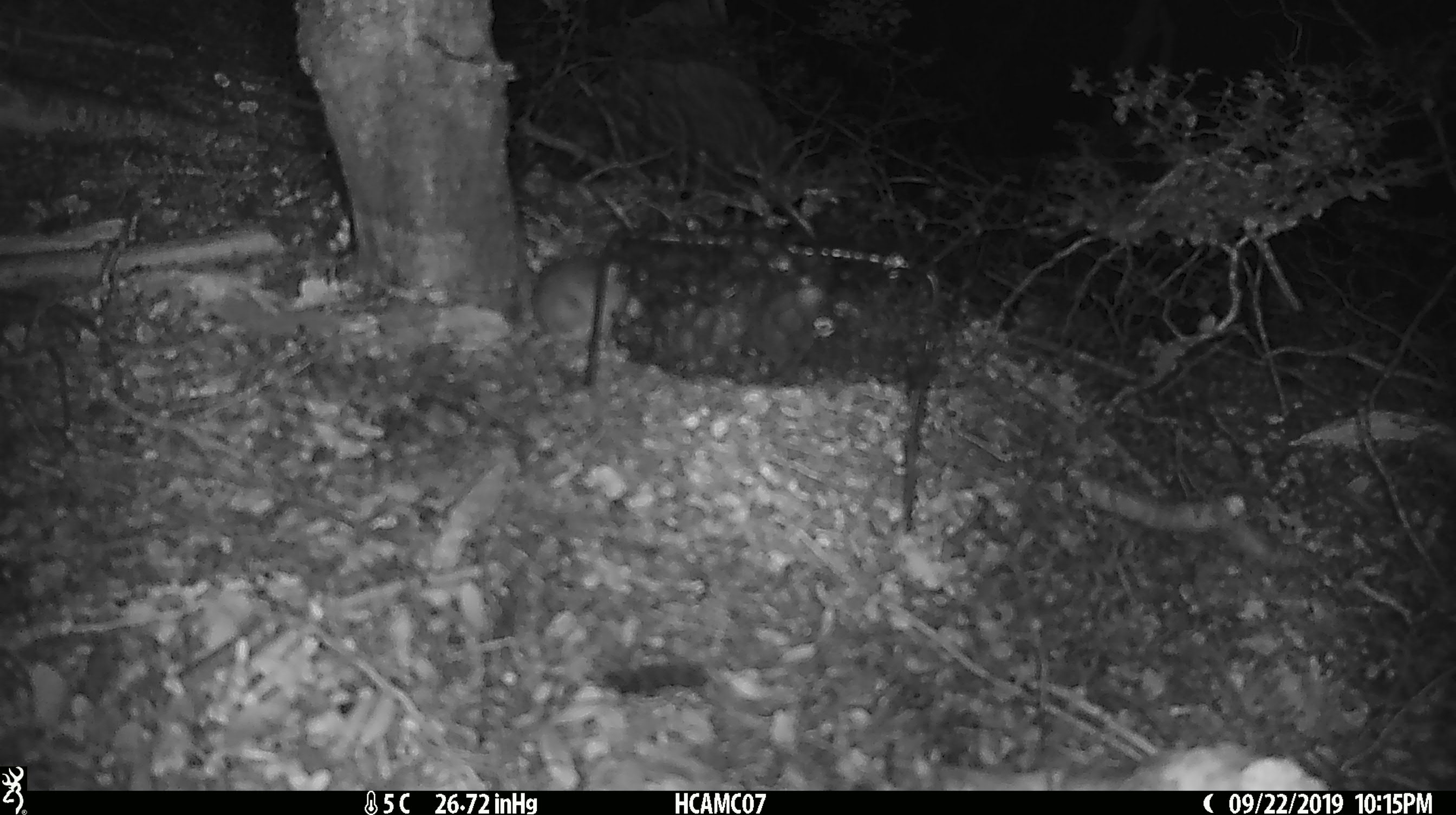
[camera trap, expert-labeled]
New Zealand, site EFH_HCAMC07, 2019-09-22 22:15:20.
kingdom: Animalia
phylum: Chordata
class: Mammalia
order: Rodentia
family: Muridae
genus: Mus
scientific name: Mus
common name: mouse